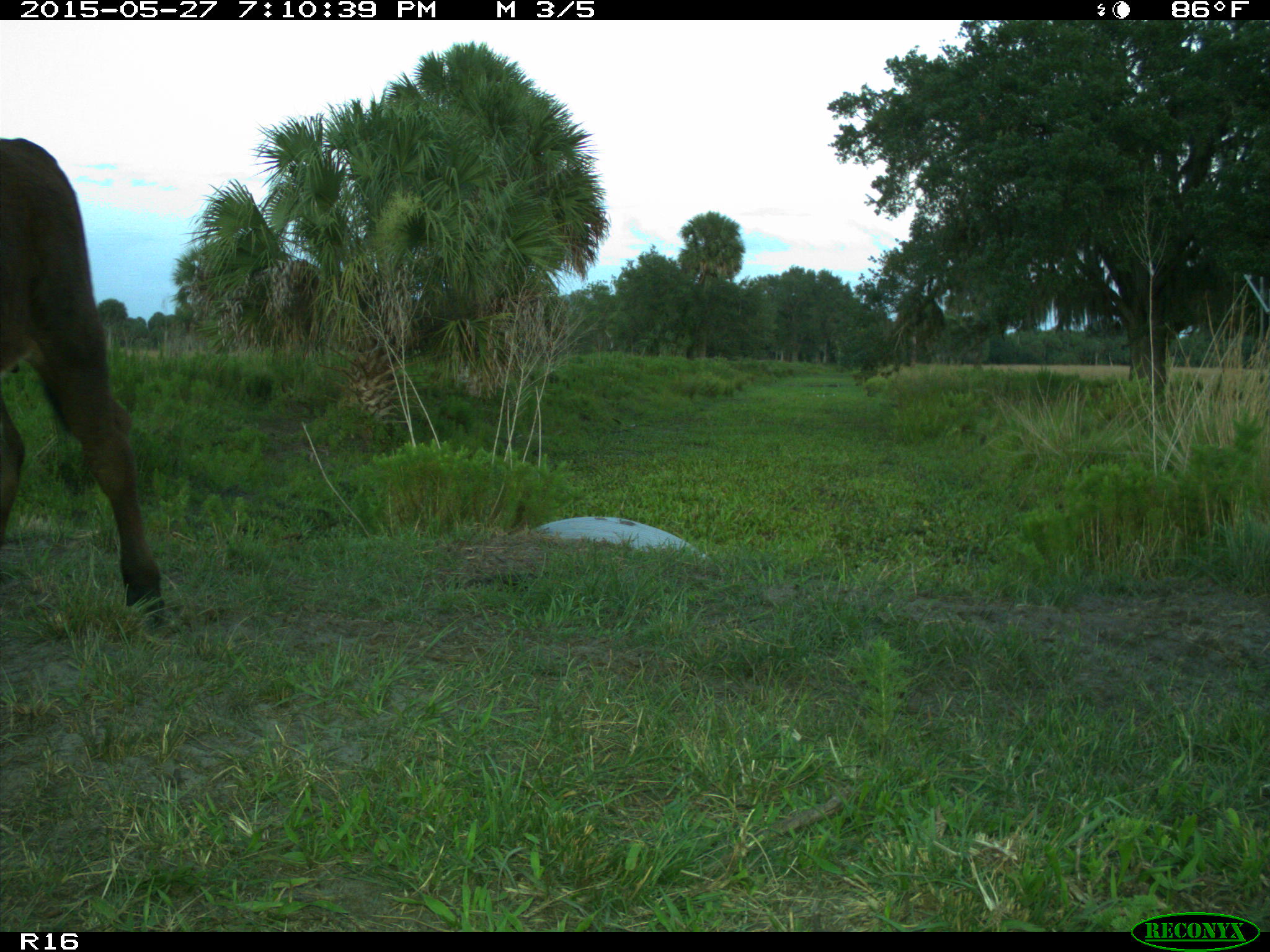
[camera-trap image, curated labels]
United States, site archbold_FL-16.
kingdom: Animalia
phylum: Chordata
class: Mammalia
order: Artiodactyla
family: Bovidae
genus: Bos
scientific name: Bos taurus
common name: domestic cow